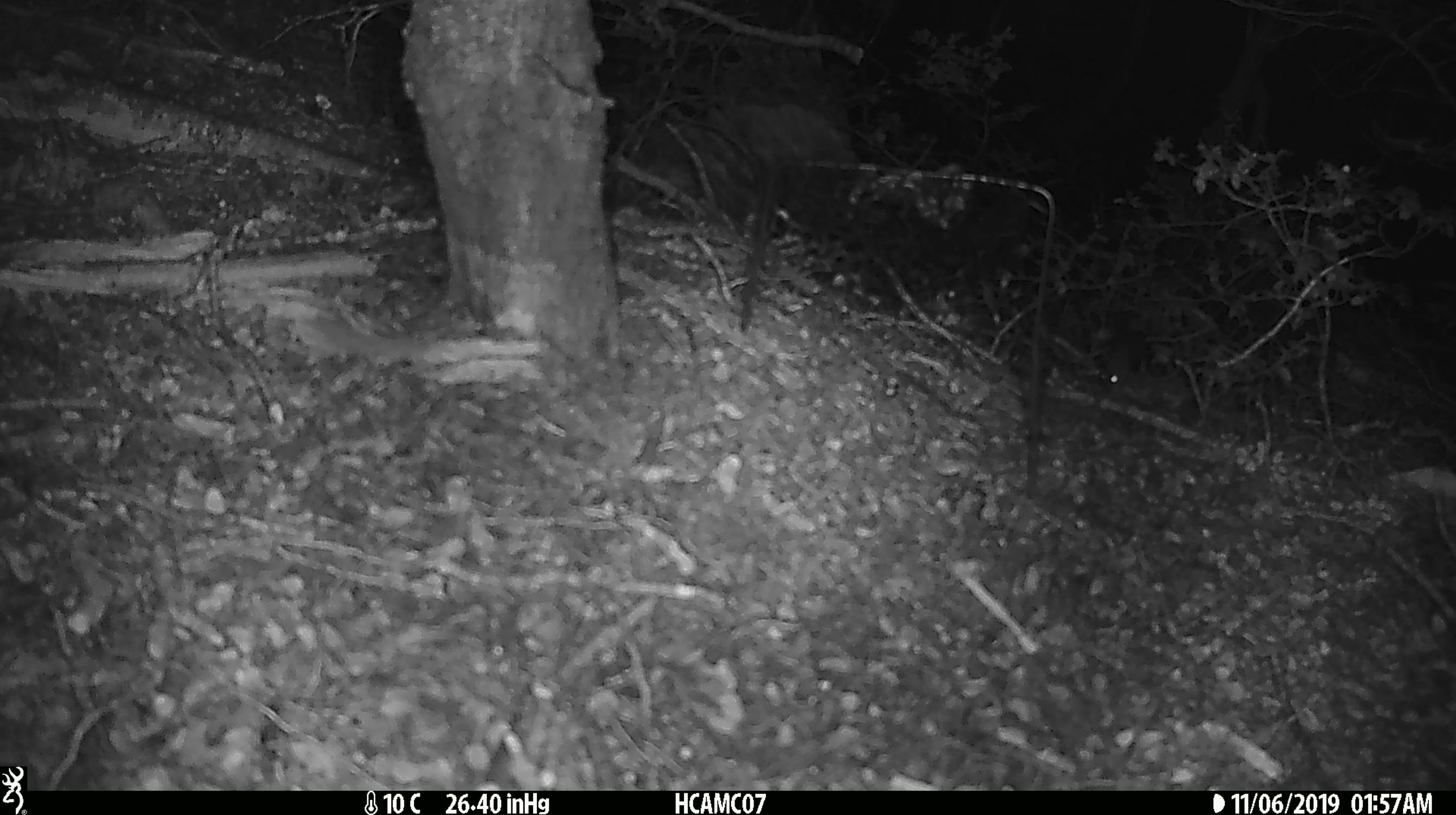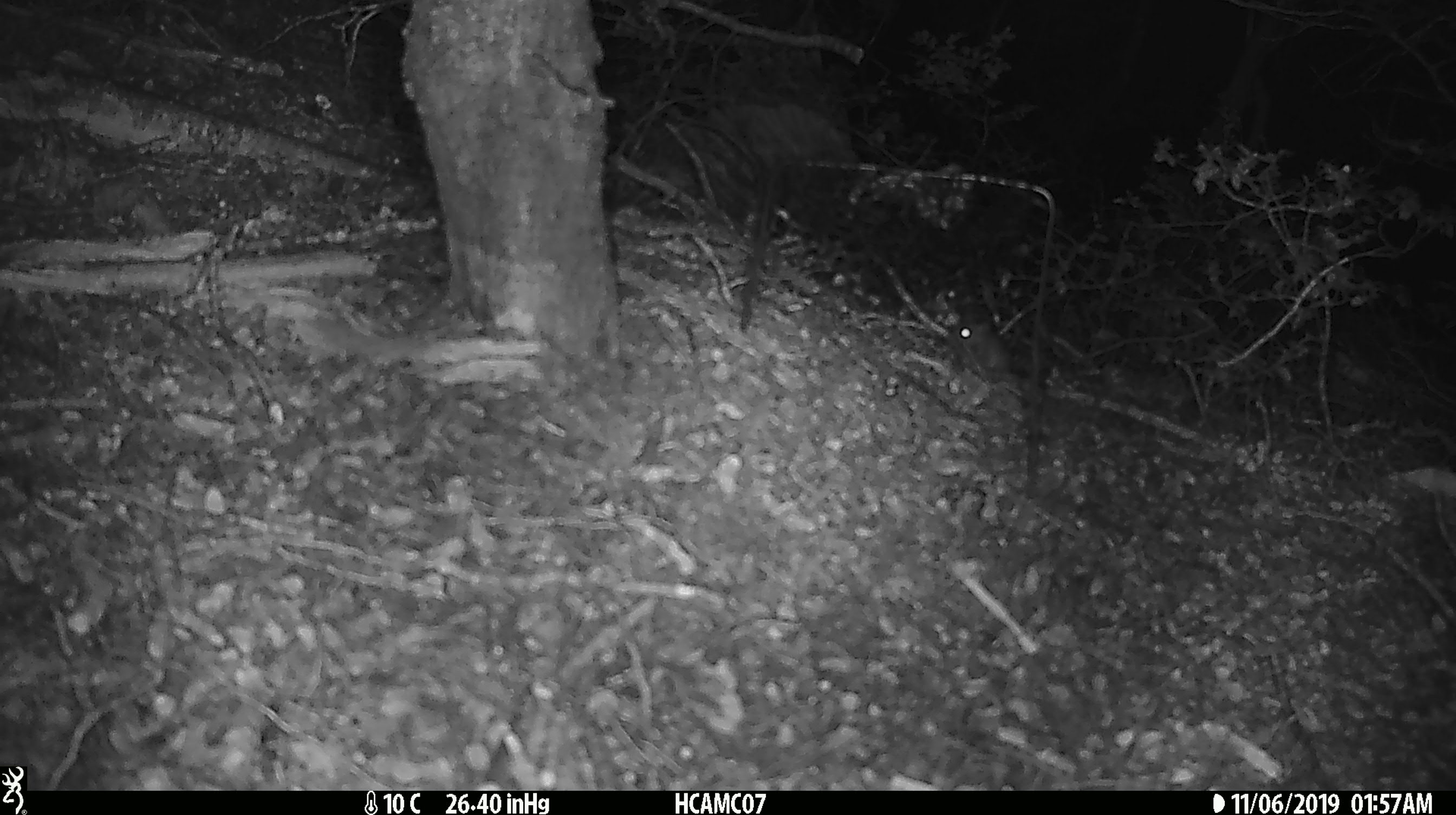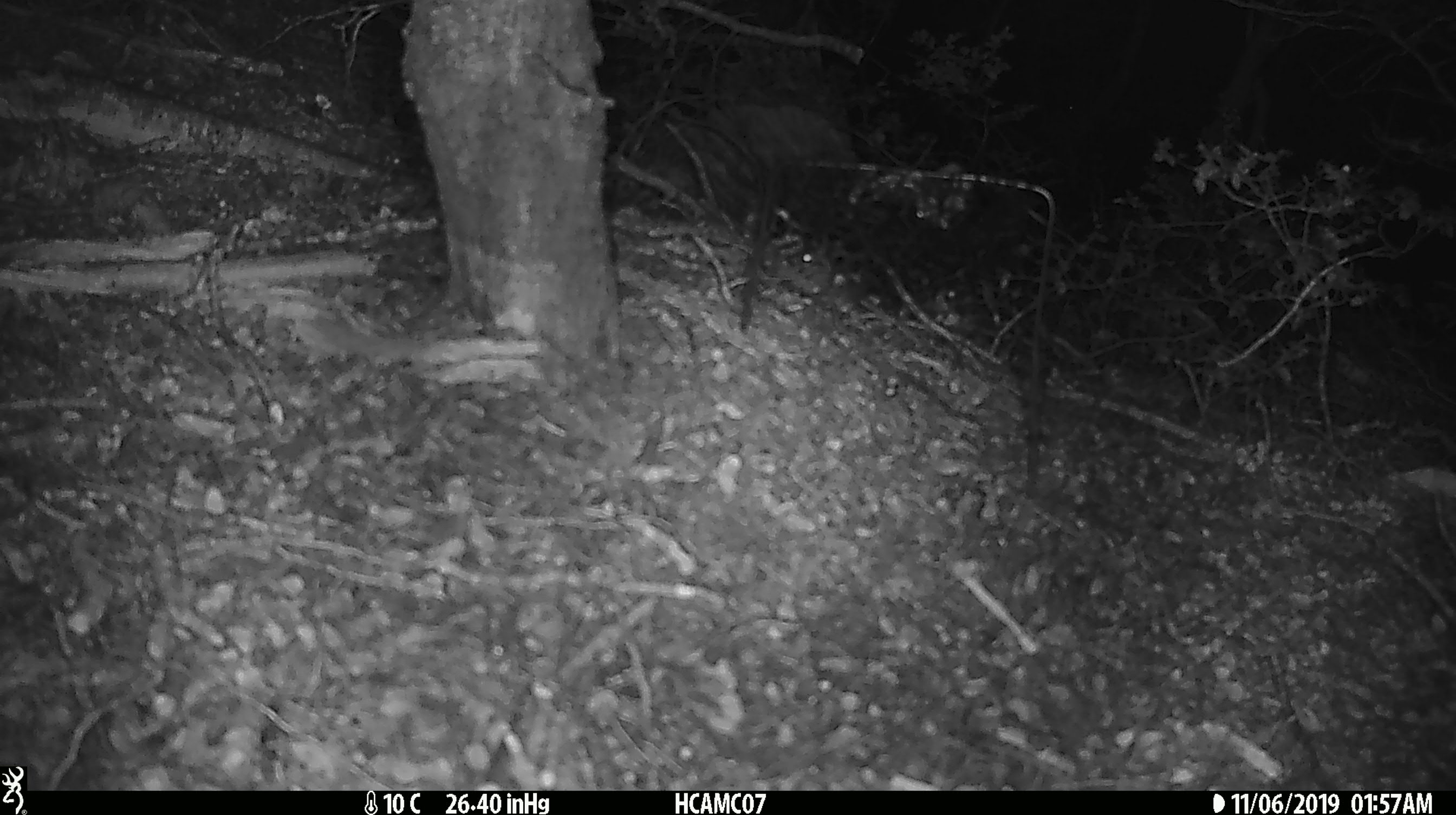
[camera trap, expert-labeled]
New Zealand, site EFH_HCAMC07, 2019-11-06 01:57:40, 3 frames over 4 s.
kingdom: Animalia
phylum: Chordata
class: Mammalia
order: Rodentia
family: Muridae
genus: Mus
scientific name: Mus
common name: mouse